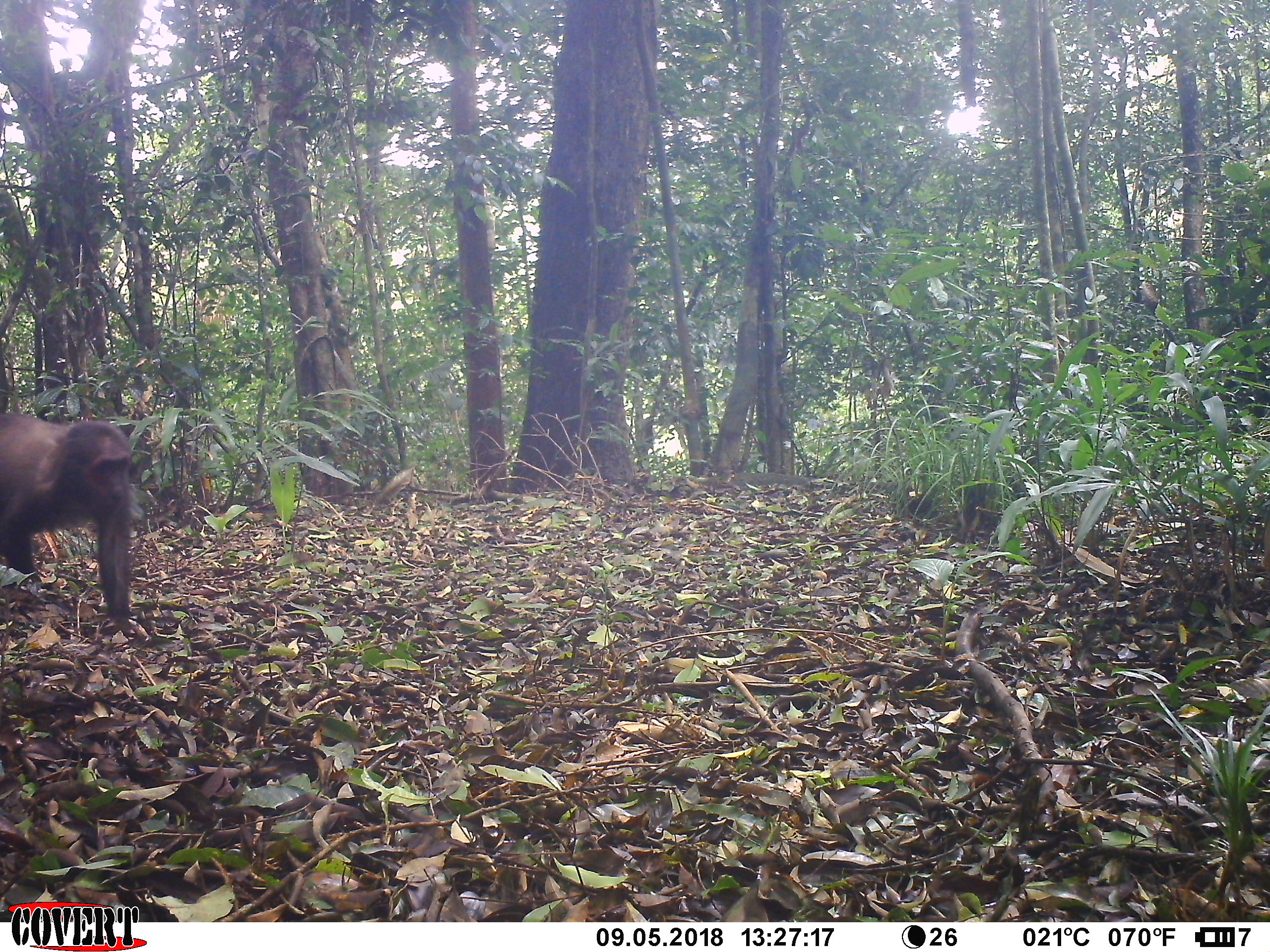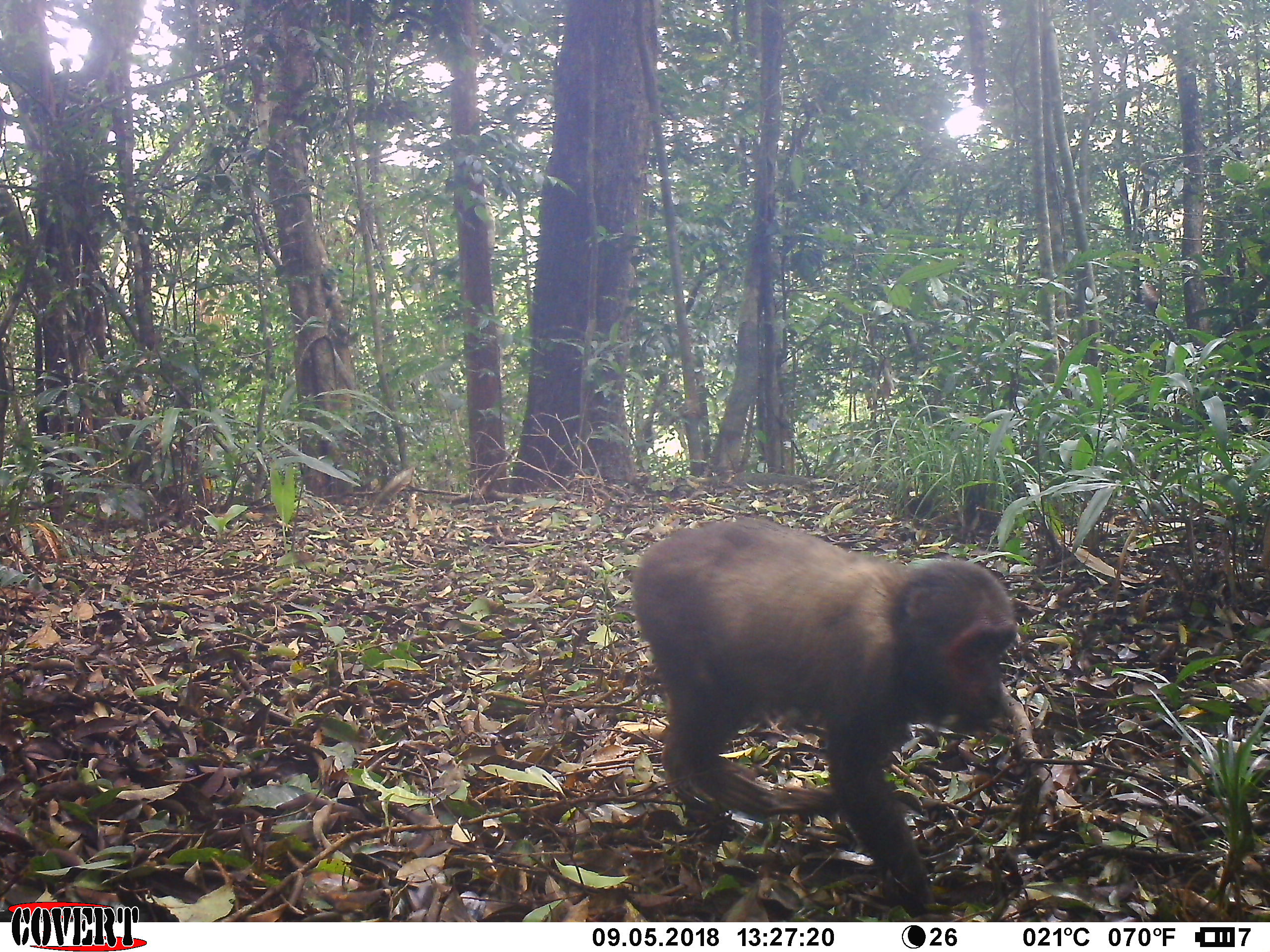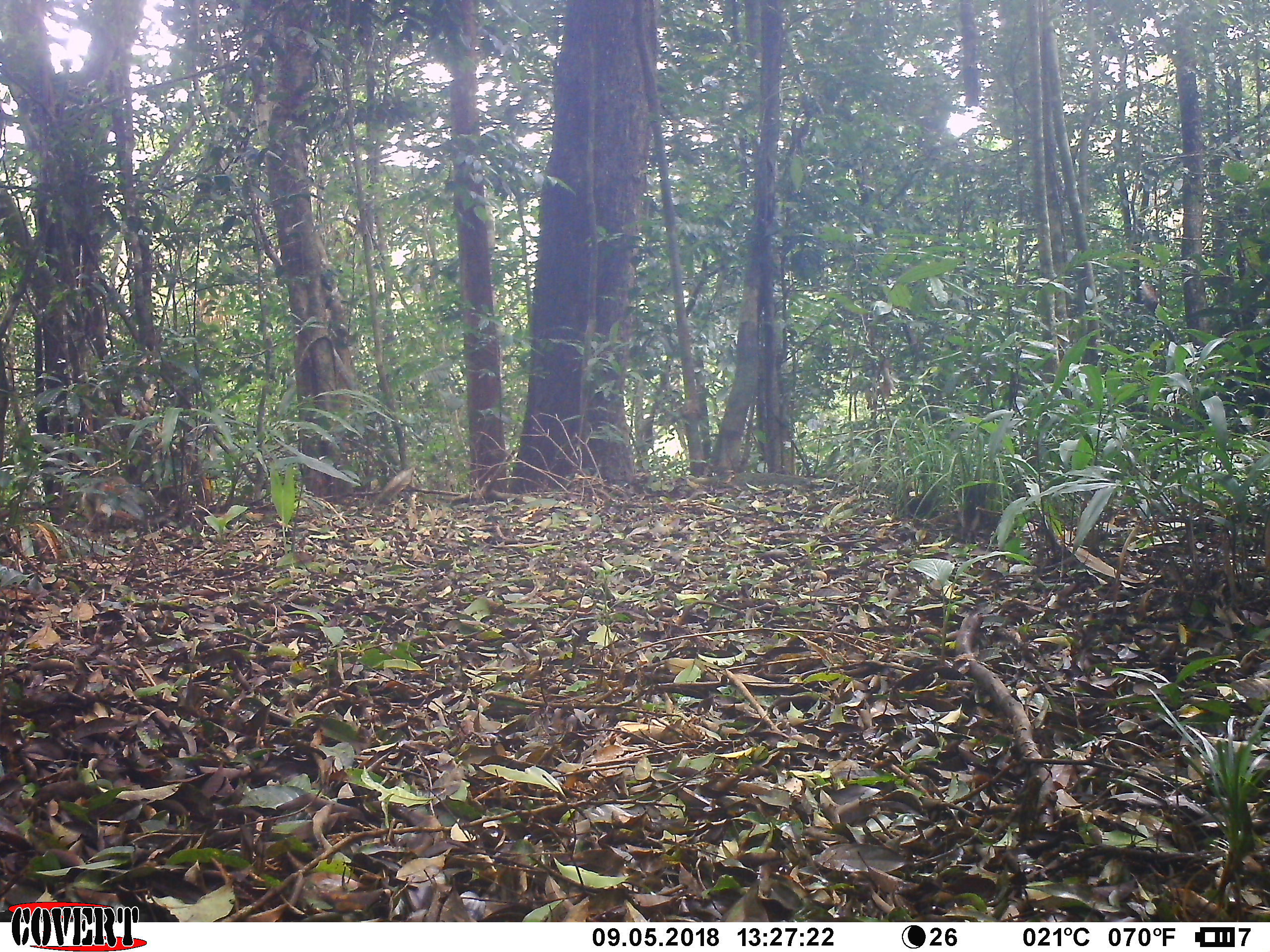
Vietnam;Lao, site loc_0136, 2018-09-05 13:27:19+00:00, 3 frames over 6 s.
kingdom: Animalia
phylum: Chordata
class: Mammalia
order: Primates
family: Cercopithecidae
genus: Macaca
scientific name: Macaca arctoides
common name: stump-tailed macaque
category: stump tailed macaque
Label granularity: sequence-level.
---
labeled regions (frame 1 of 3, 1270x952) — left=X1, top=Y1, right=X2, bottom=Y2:
stump tailed macaque: left=0, top=411, right=135, bottom=637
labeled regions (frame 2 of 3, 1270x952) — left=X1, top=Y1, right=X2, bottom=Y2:
stump tailed macaque: left=630, top=511, right=1017, bottom=921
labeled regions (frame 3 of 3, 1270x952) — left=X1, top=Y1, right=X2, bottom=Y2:
stump tailed macaque: left=82, top=476, right=142, bottom=545